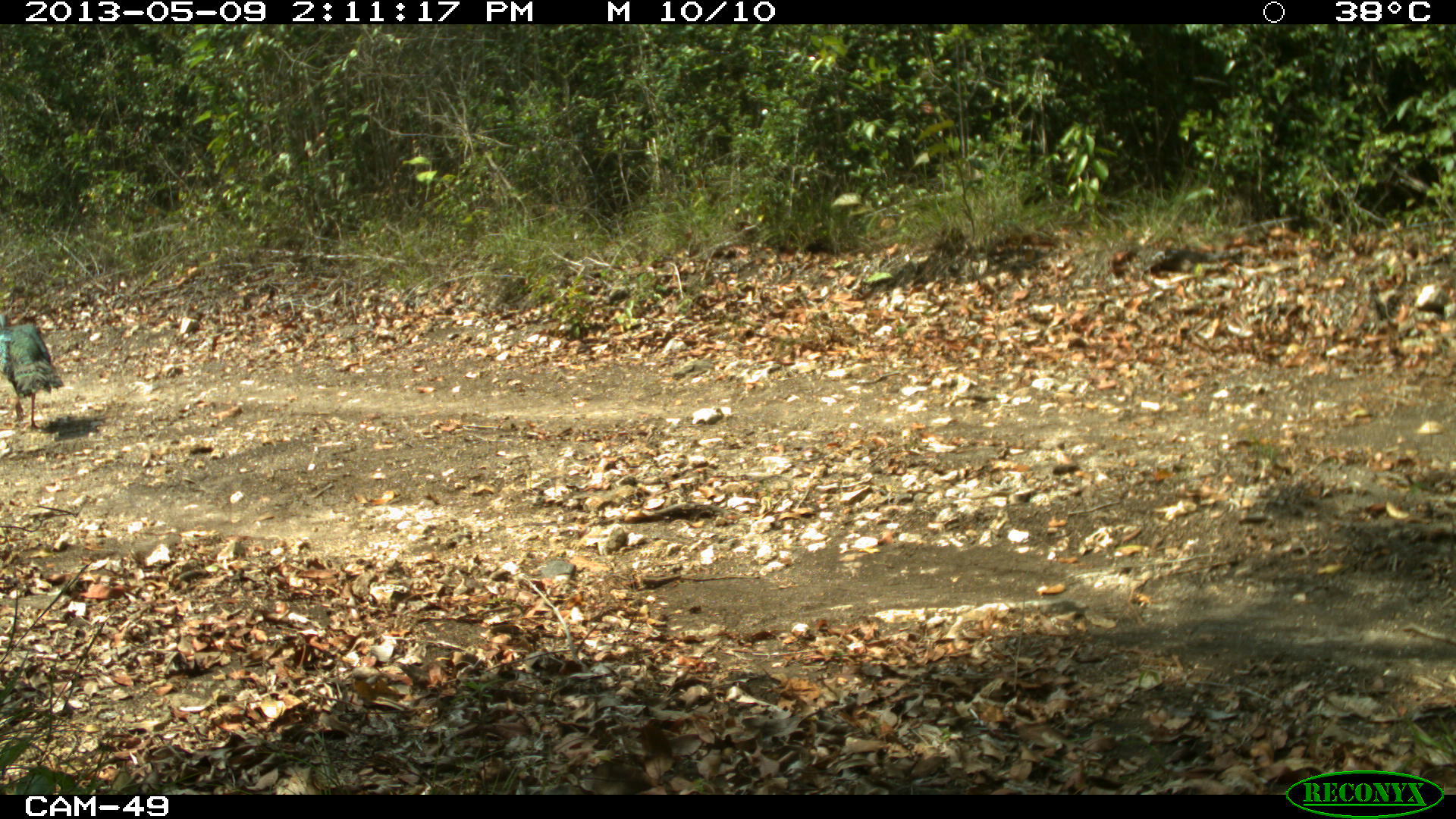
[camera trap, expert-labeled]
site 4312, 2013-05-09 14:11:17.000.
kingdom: Animalia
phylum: Chordata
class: Aves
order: Galliformes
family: Phasianidae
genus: Meleagris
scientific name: Meleagris ocellata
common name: ocellated turkey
Meleagris ocellata (ocellated turkey), count 1, sex male.